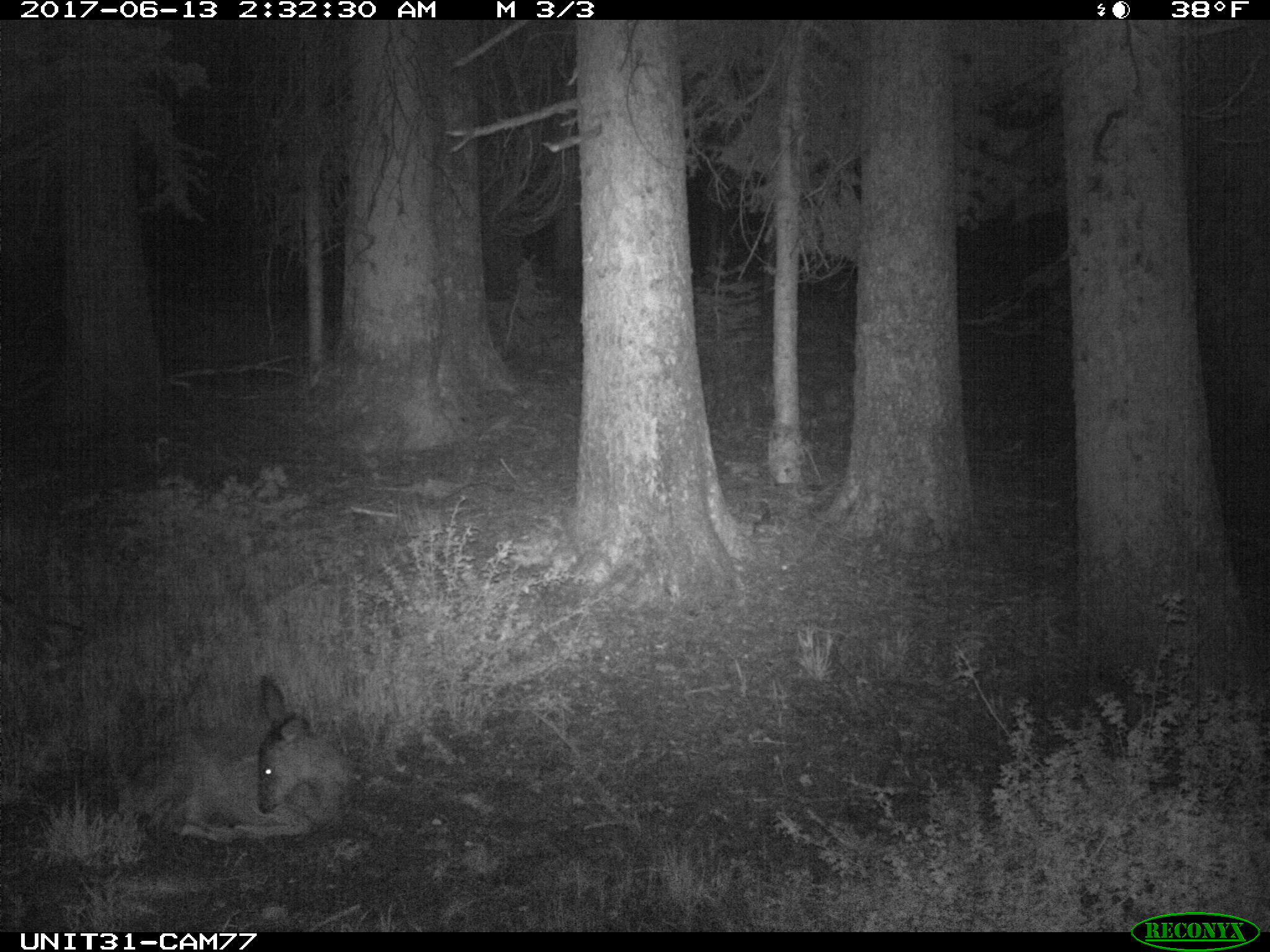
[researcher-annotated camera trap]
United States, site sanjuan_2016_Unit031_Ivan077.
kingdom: Animalia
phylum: Chordata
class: Mammalia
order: Artiodactyla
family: Cervidae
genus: Odocoileus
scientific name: Odocoileus hemionus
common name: mule deer